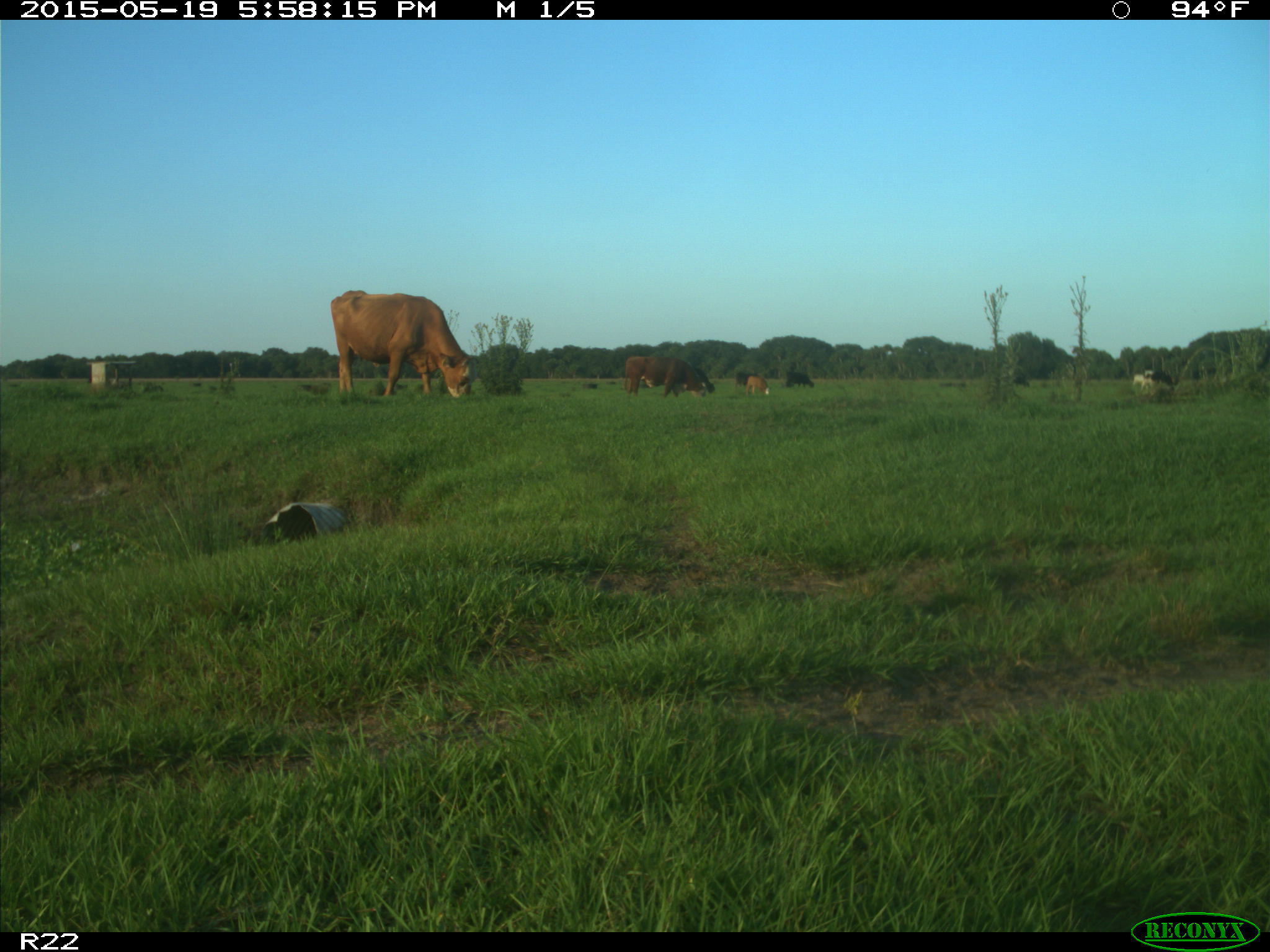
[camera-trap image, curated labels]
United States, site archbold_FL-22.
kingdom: Animalia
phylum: Chordata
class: Mammalia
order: Artiodactyla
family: Bovidae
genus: Bos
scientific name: Bos taurus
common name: domestic cow